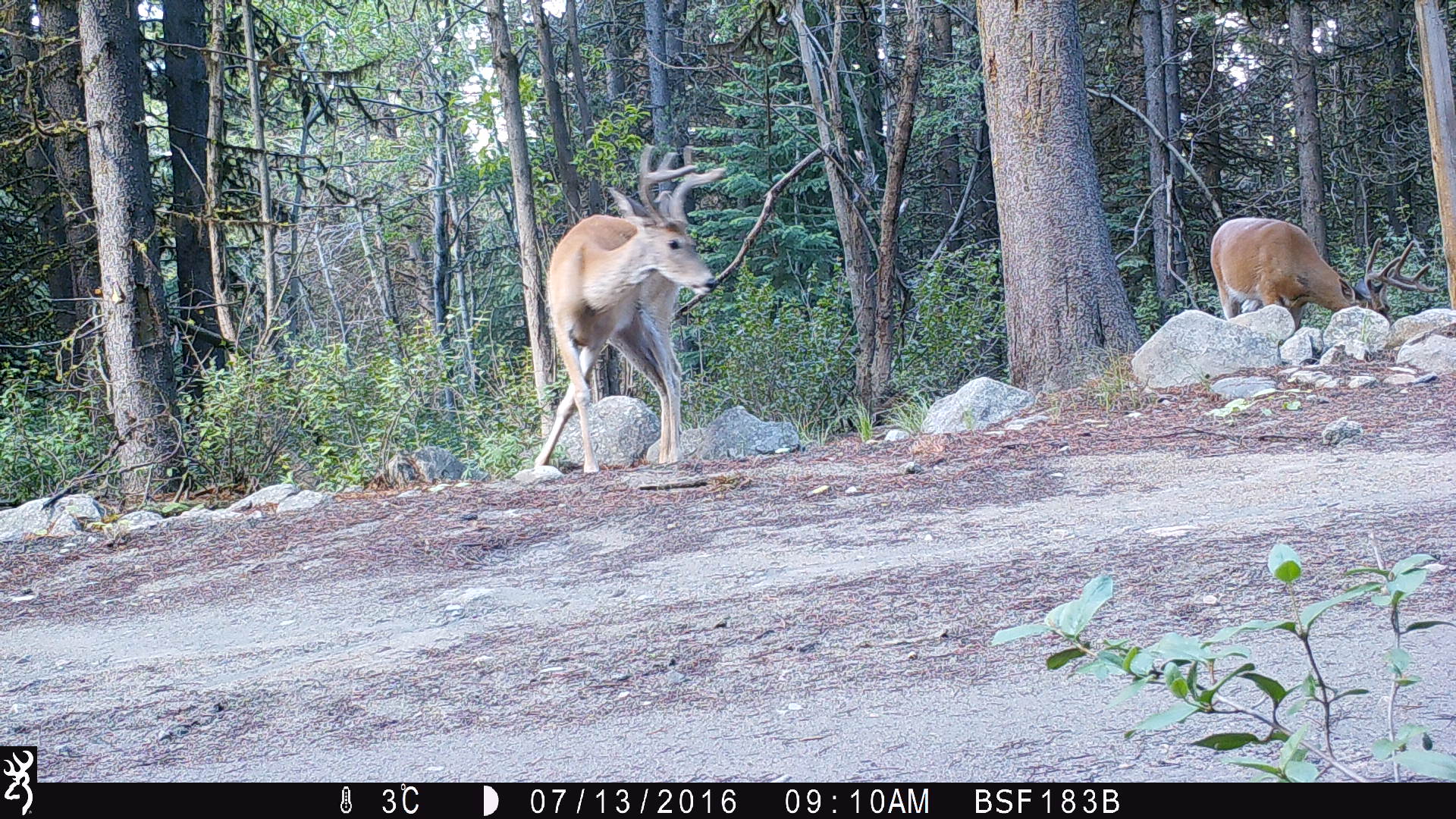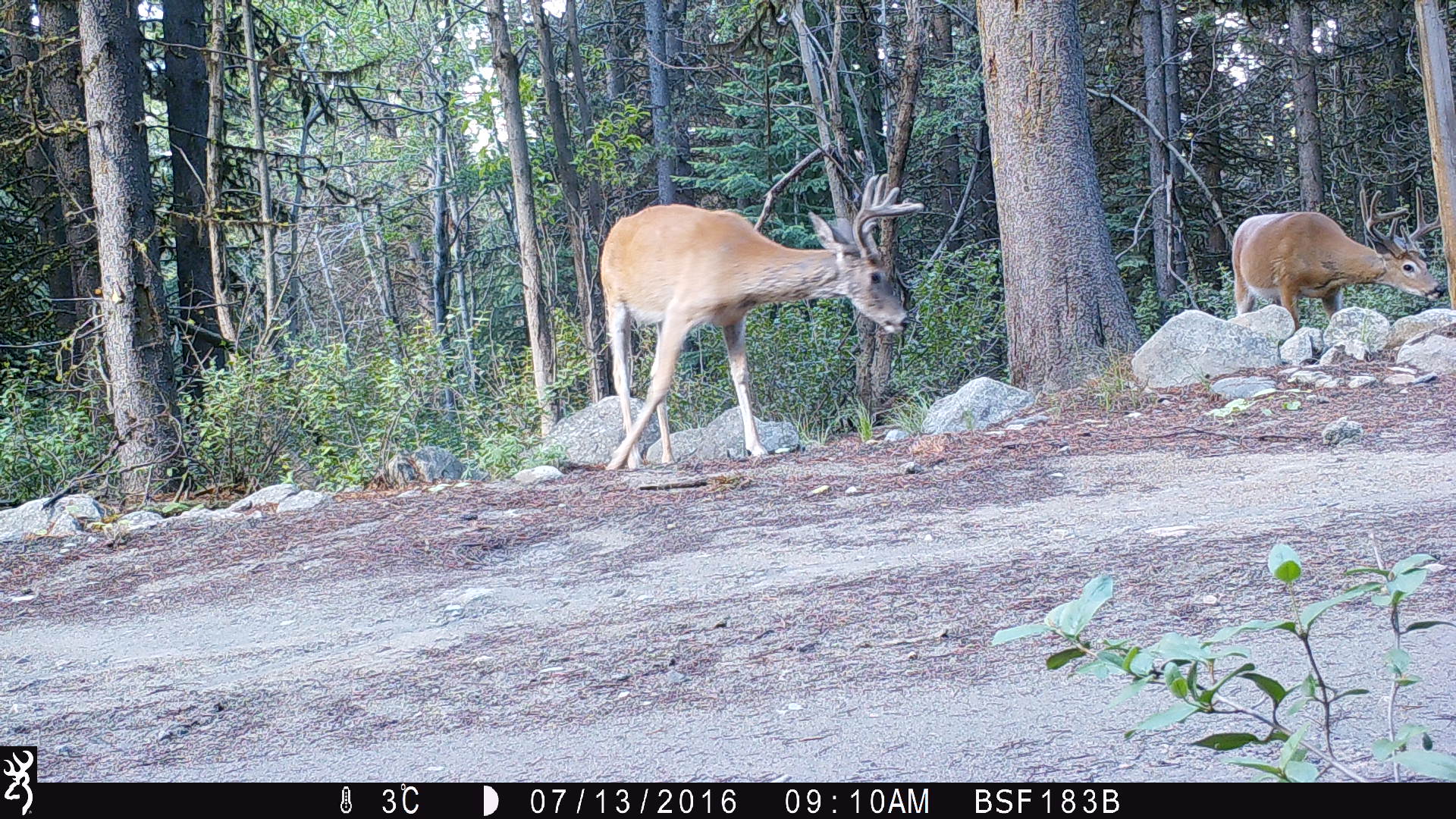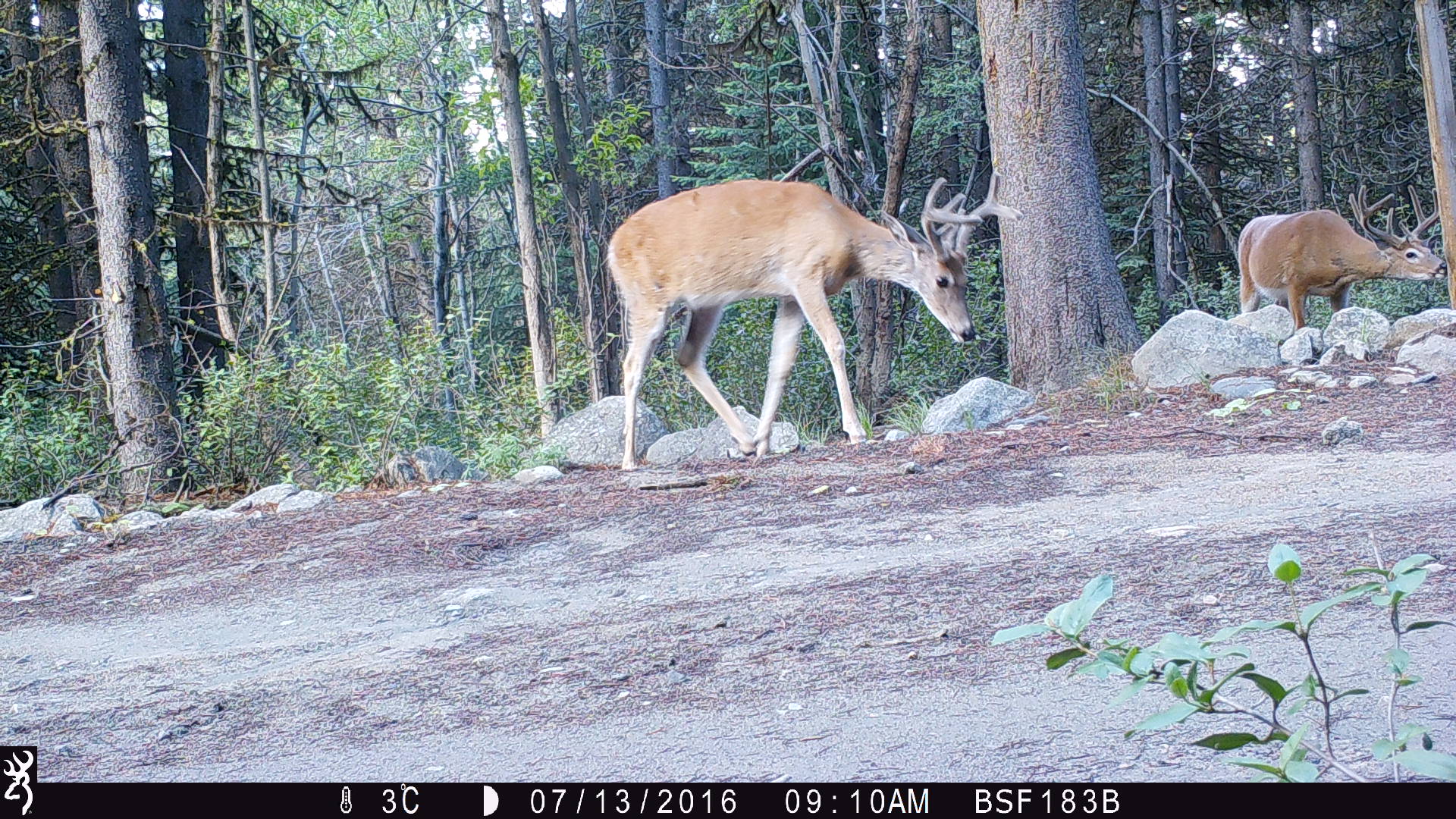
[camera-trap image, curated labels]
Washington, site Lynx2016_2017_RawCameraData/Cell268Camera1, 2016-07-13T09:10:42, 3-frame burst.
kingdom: Animalia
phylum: Chordata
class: Mammalia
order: Artiodactyla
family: Cervidae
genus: Odocoileus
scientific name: Odocoileus virginianus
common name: white-tailed deer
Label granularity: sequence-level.